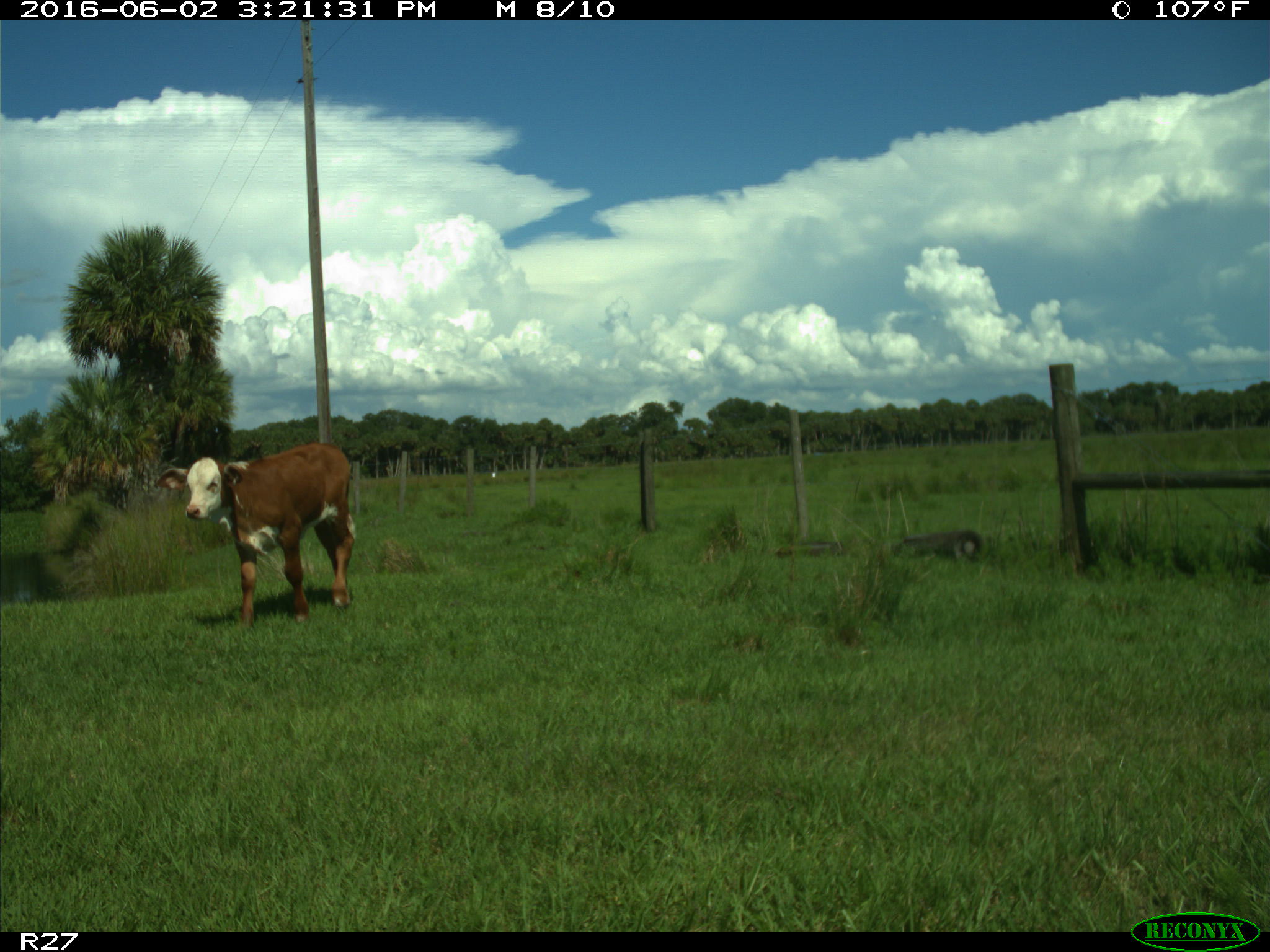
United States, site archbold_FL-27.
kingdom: Animalia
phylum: Chordata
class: Mammalia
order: Artiodactyla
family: Bovidae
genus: Bos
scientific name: Bos taurus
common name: domestic cow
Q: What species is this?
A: Bos taurus (domestic cow).